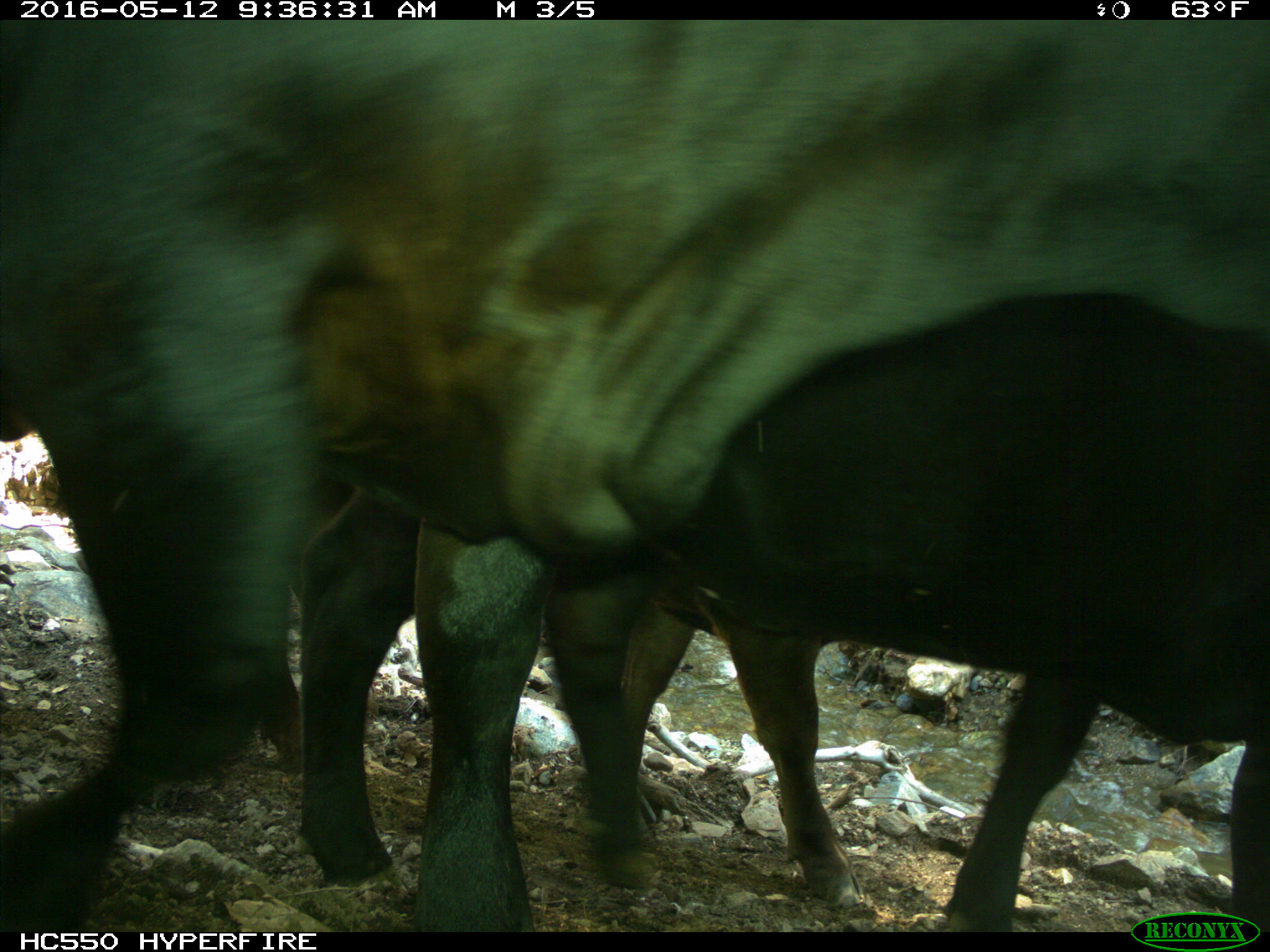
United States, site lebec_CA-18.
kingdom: Animalia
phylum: Chordata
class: Mammalia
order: Artiodactyla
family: Bovidae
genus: Bos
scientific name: Bos taurus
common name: domestic cow